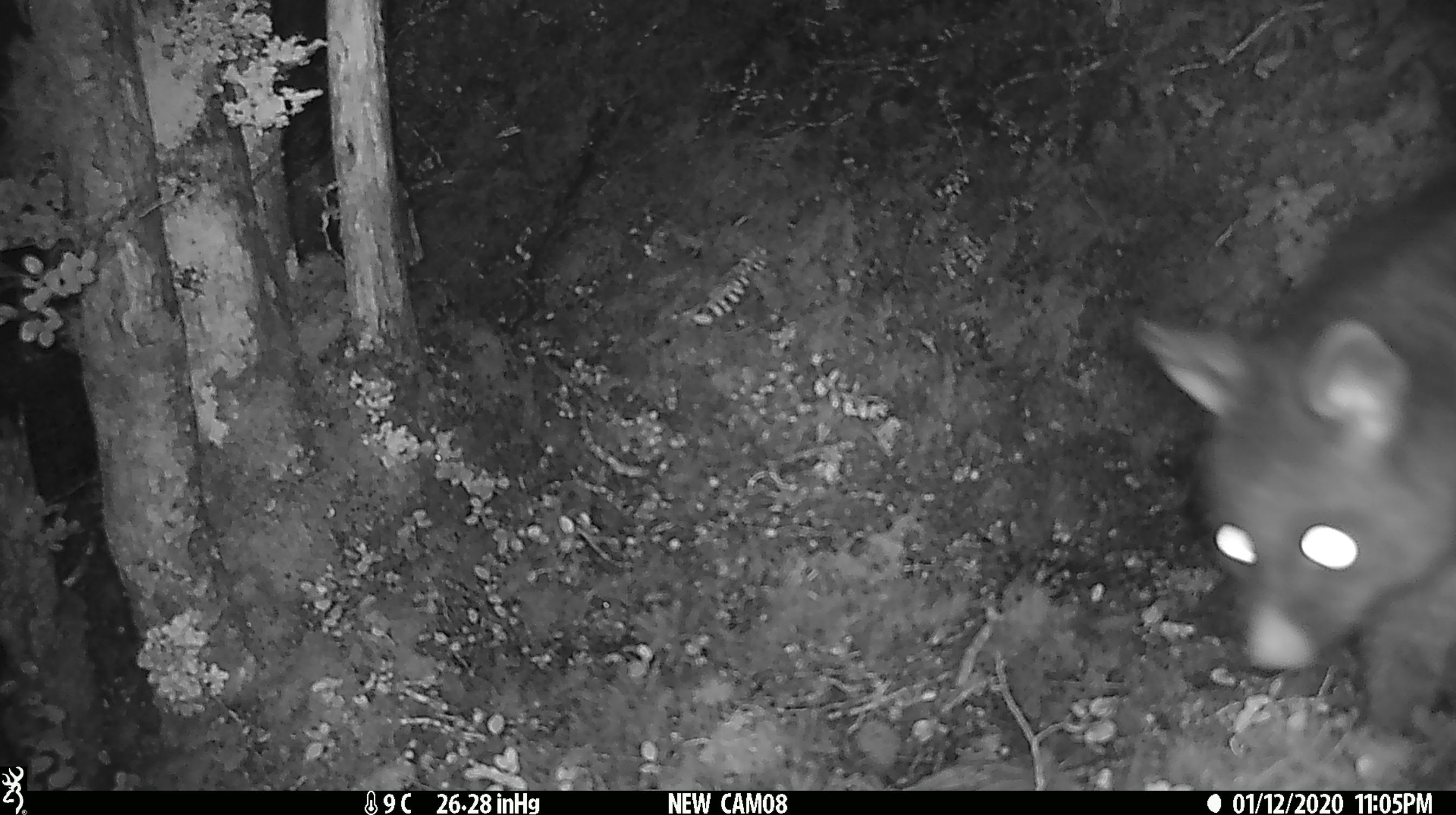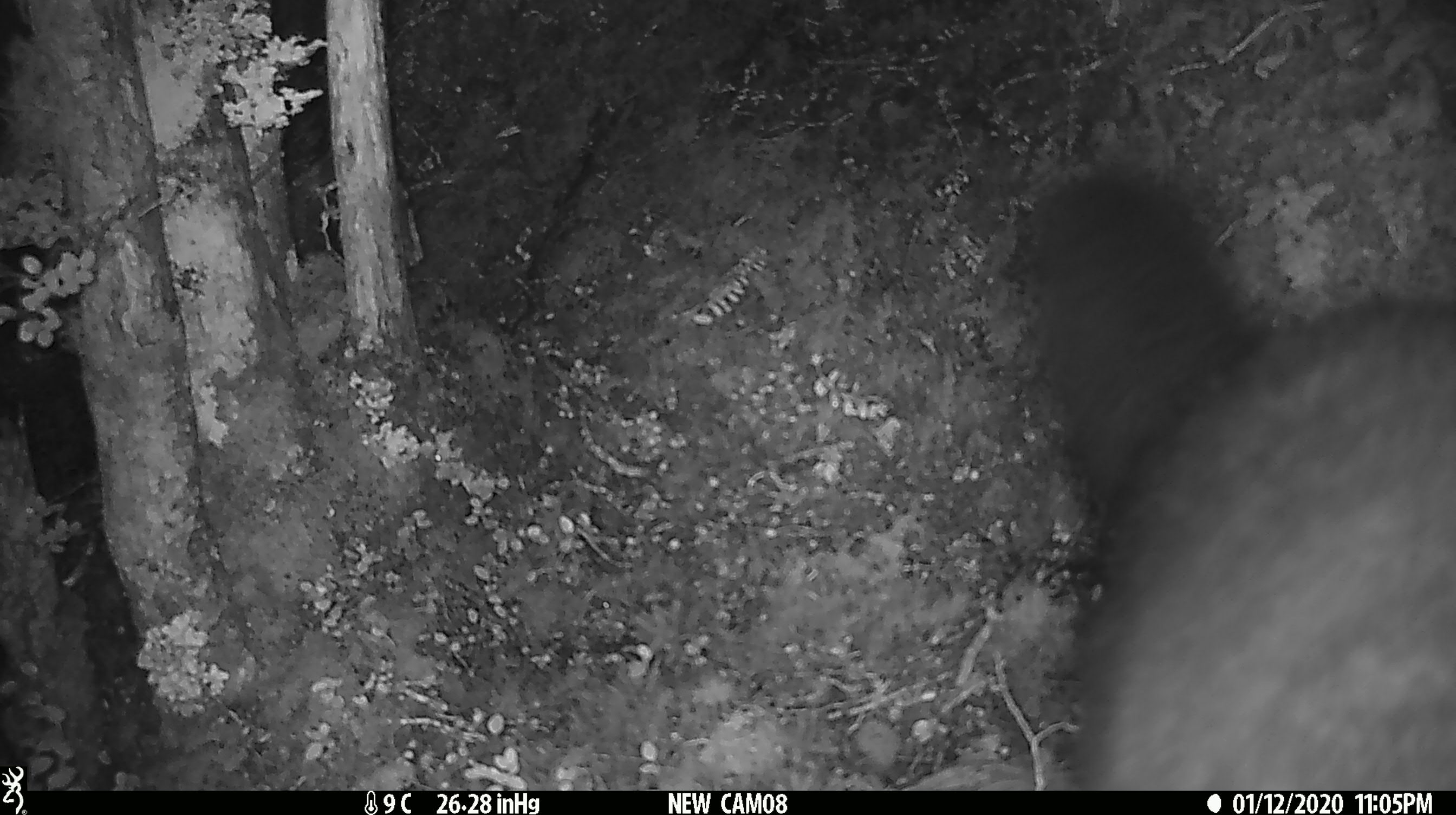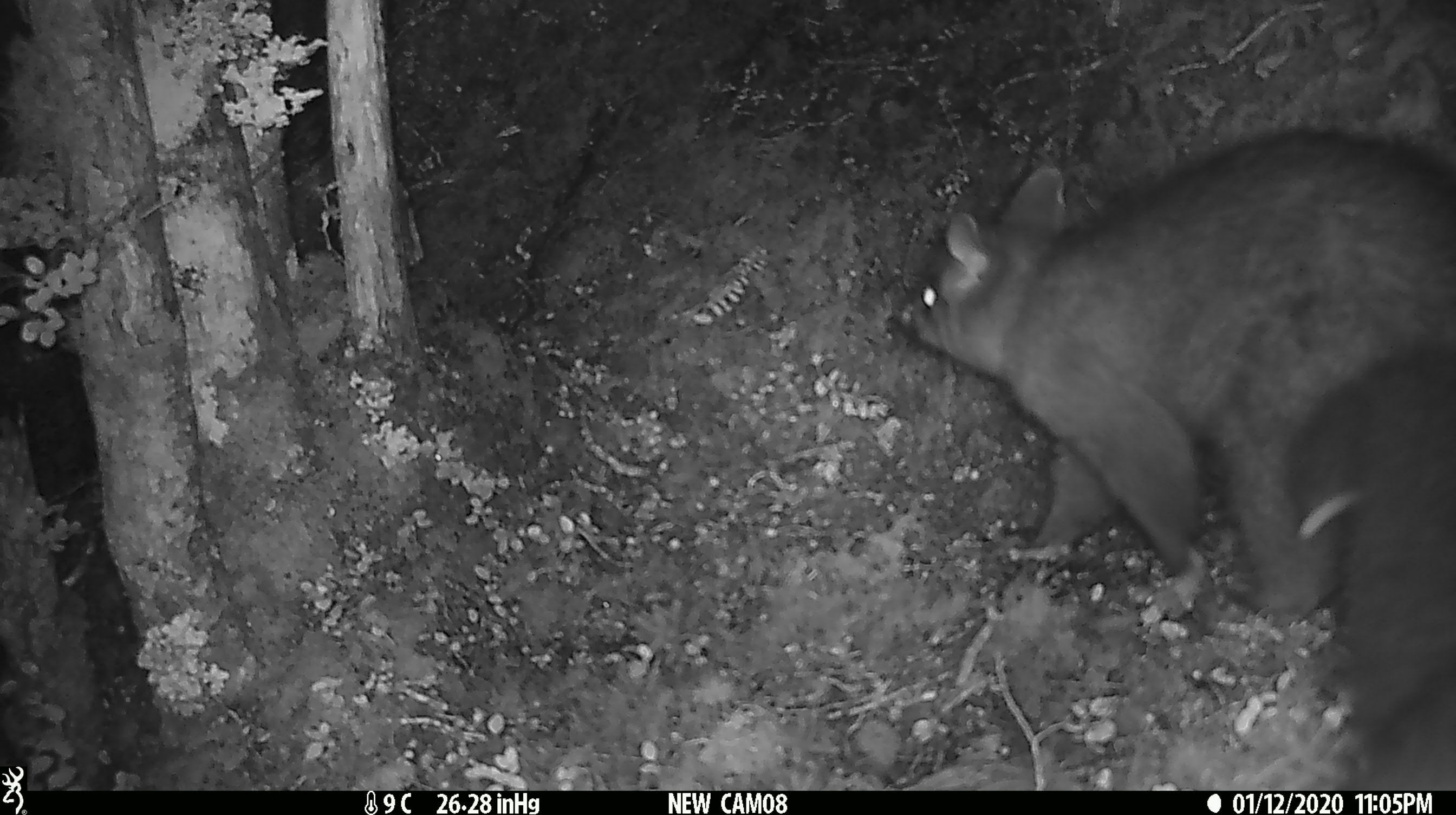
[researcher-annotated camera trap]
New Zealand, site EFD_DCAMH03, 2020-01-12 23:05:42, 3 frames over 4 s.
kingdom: Animalia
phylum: Chordata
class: Mammalia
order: Diprotodontia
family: Phalangeridae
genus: Trichosurus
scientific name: Trichosurus vulpecula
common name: common brushtail possum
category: possum